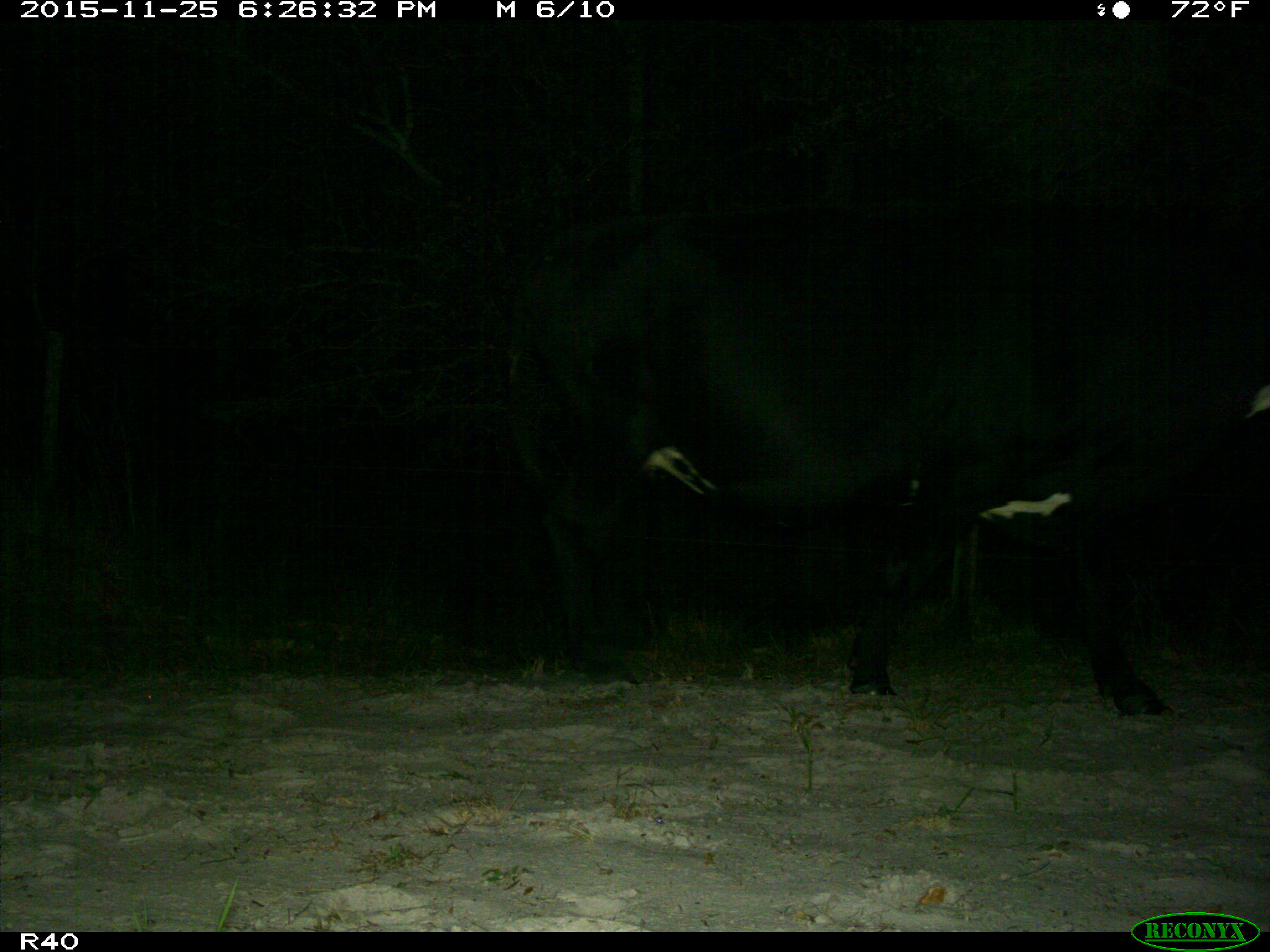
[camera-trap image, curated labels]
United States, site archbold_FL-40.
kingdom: Animalia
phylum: Chordata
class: Mammalia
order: Artiodactyla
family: Bovidae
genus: Bos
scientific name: Bos taurus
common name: domestic cow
Bos taurus (domestic cow).